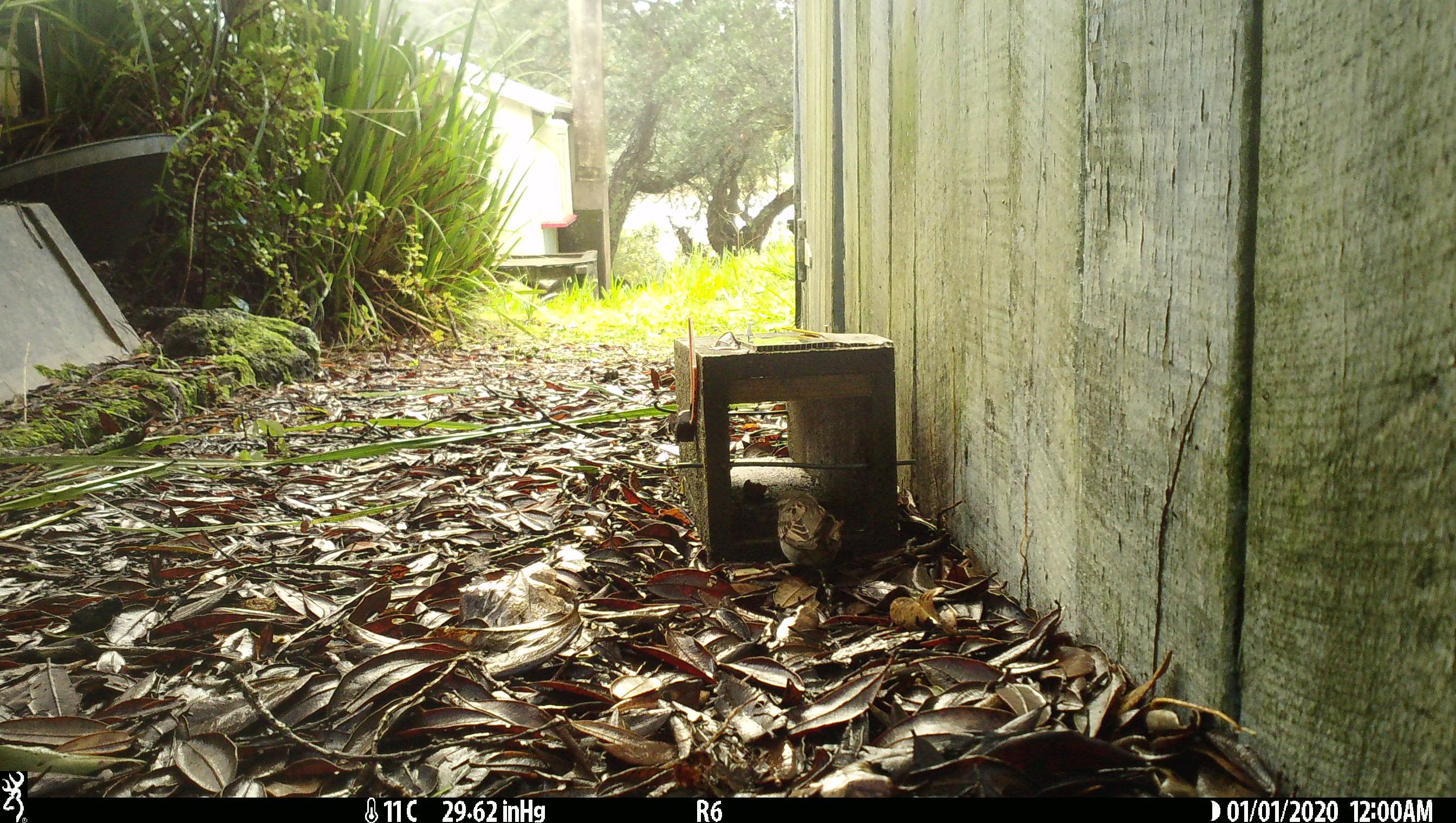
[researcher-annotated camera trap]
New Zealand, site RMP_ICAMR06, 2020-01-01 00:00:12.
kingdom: Animalia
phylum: Chordata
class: Aves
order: Passeriformes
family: Passeridae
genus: Passer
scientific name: Passer domesticus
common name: house sparrow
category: sparrow